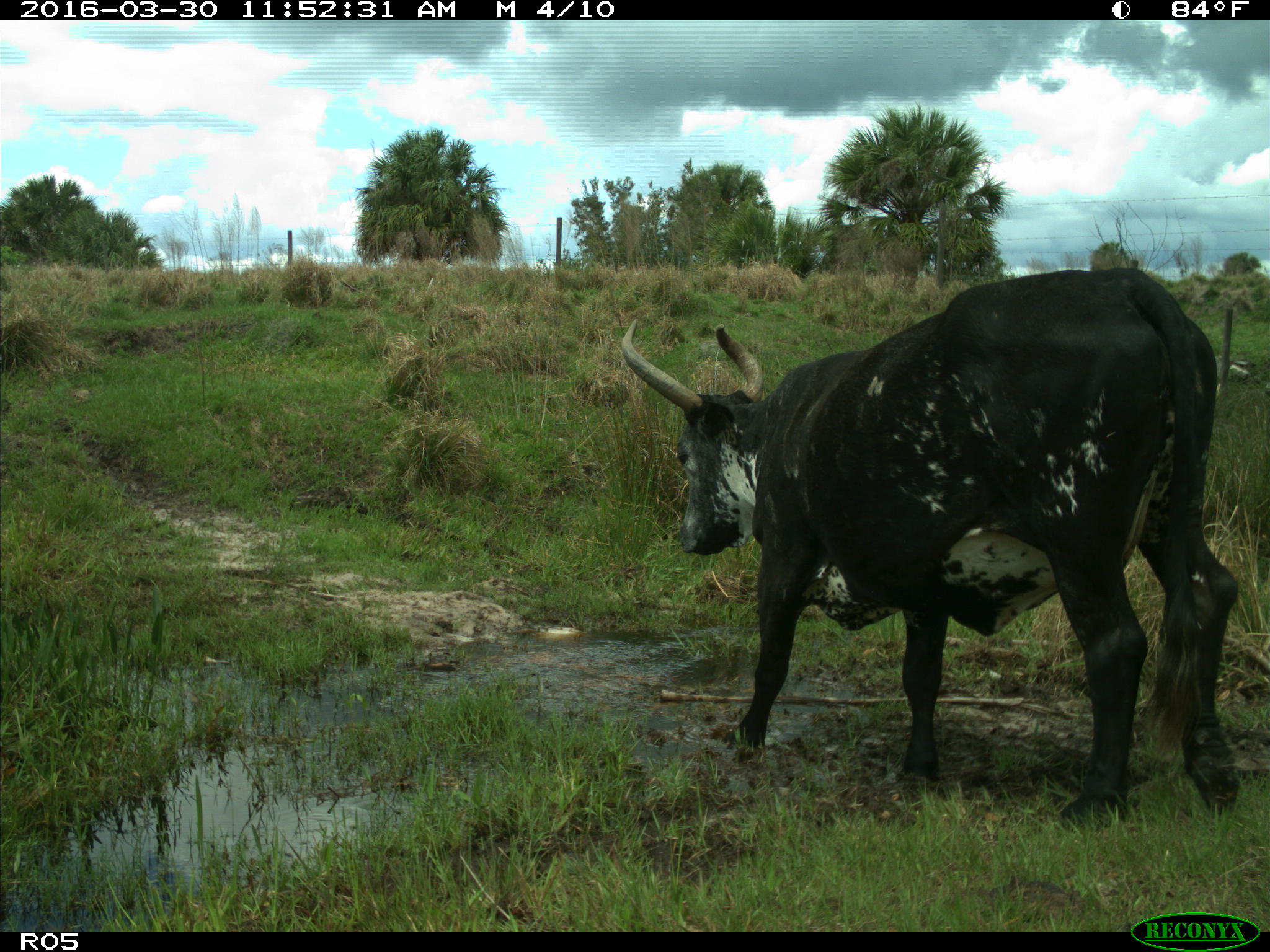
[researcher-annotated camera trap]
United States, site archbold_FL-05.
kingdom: Animalia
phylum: Chordata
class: Mammalia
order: Artiodactyla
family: Bovidae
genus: Bos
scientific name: Bos taurus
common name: domestic cow